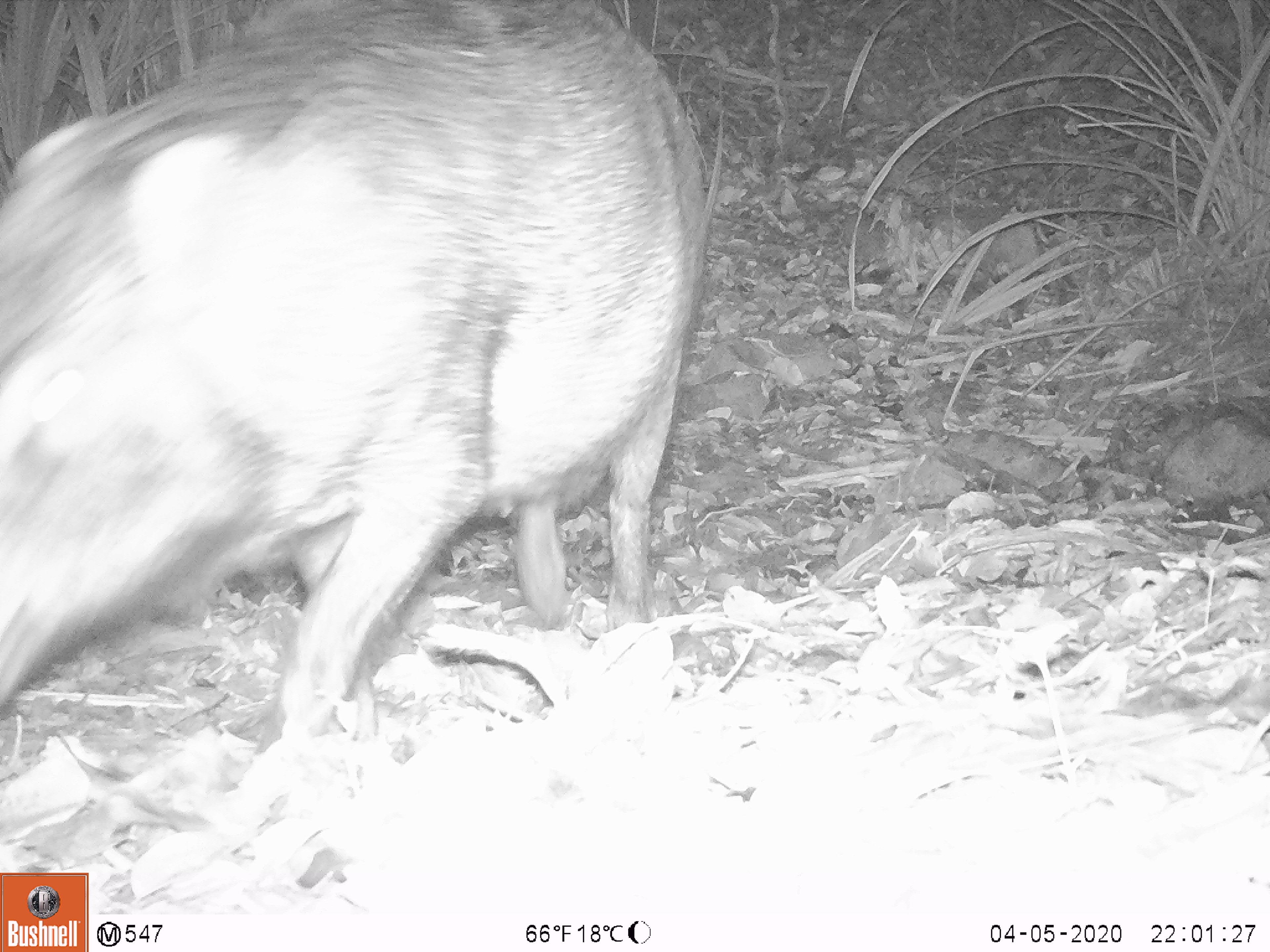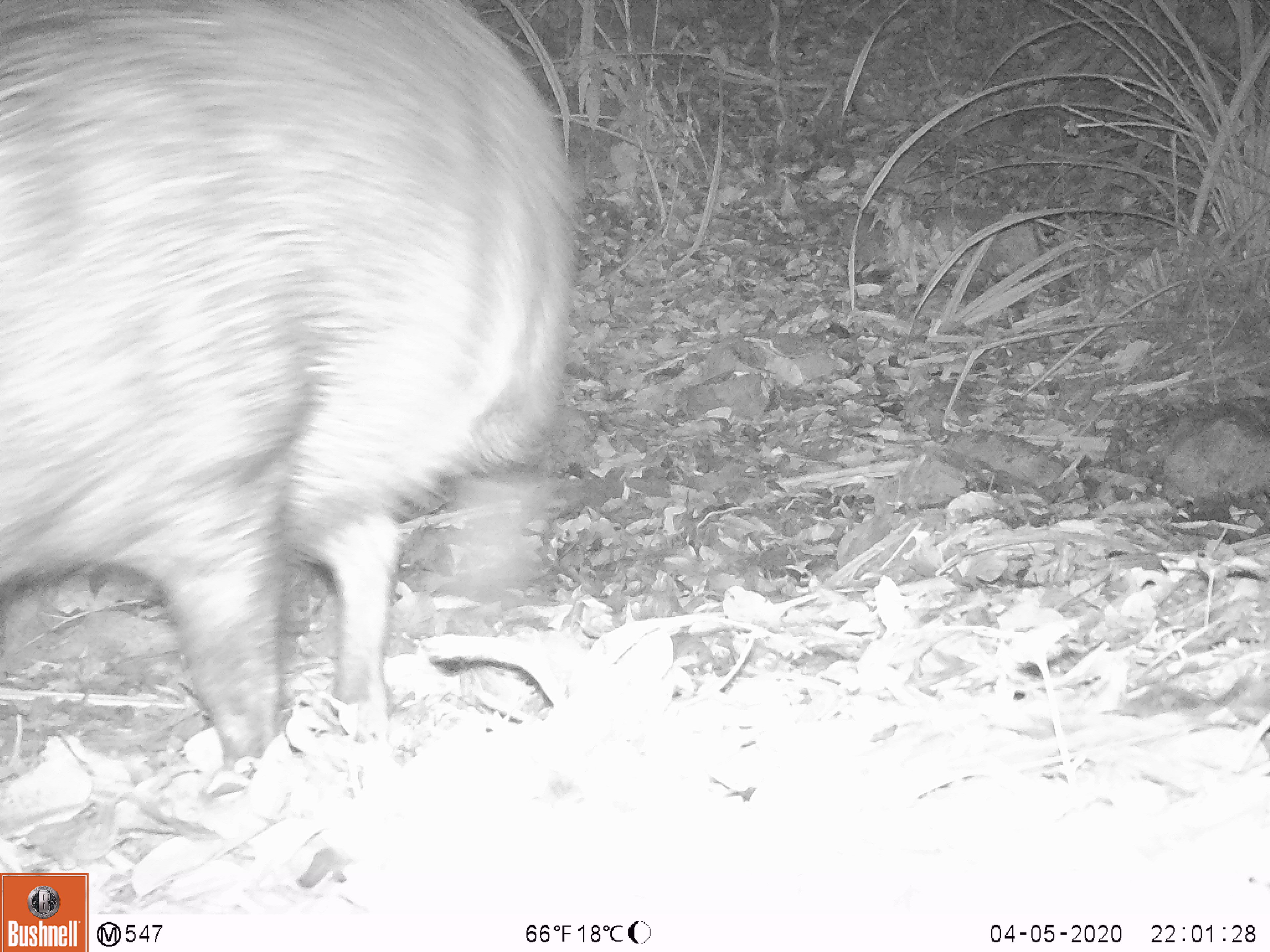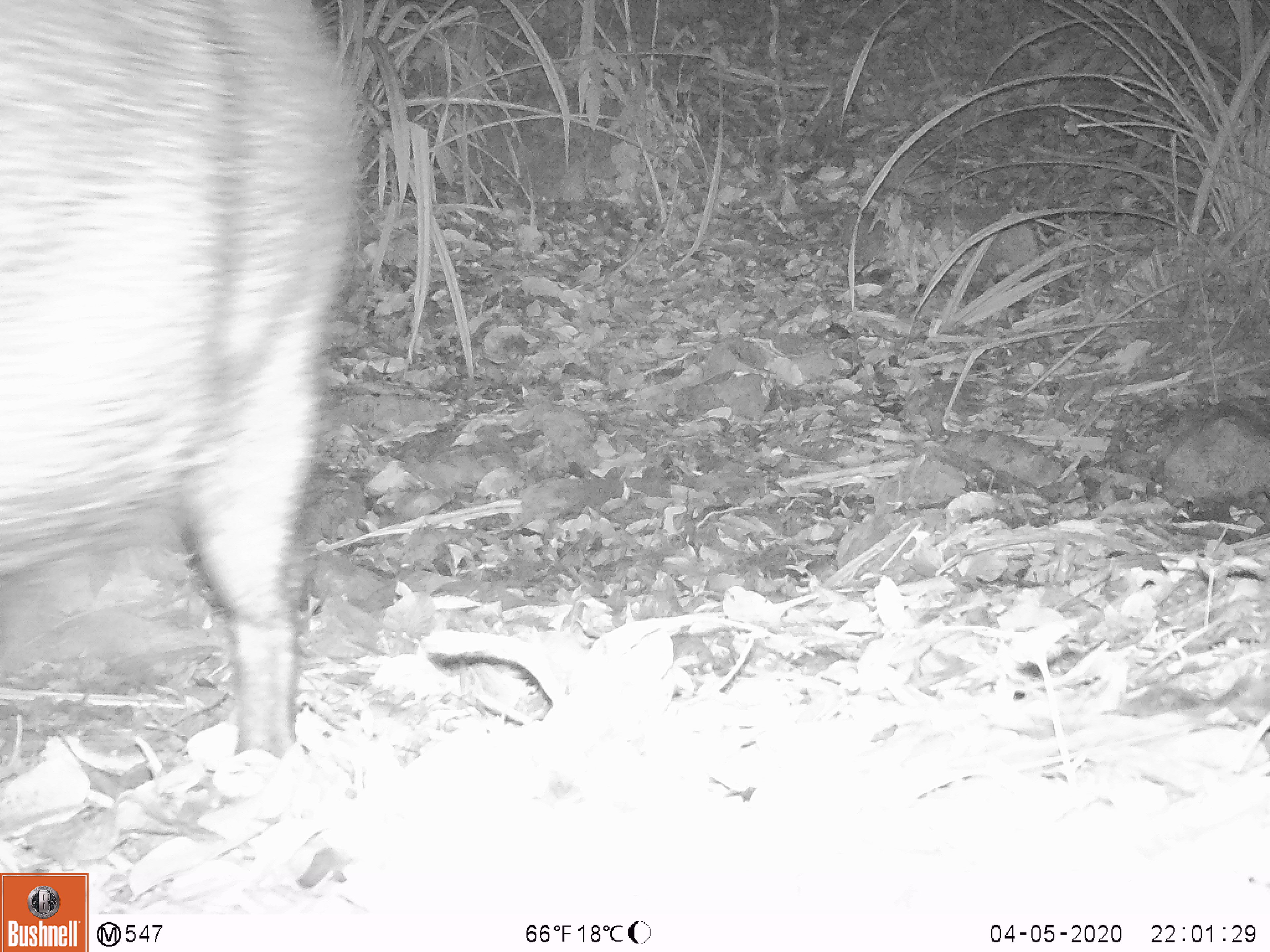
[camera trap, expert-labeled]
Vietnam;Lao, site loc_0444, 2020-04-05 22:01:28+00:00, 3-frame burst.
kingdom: Animalia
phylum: Chordata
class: Mammalia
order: Artiodactyla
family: Suidae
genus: Sus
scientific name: Sus scrofa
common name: eurasian wild pig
Eurasian wild pig (Sus scrofa). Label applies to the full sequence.